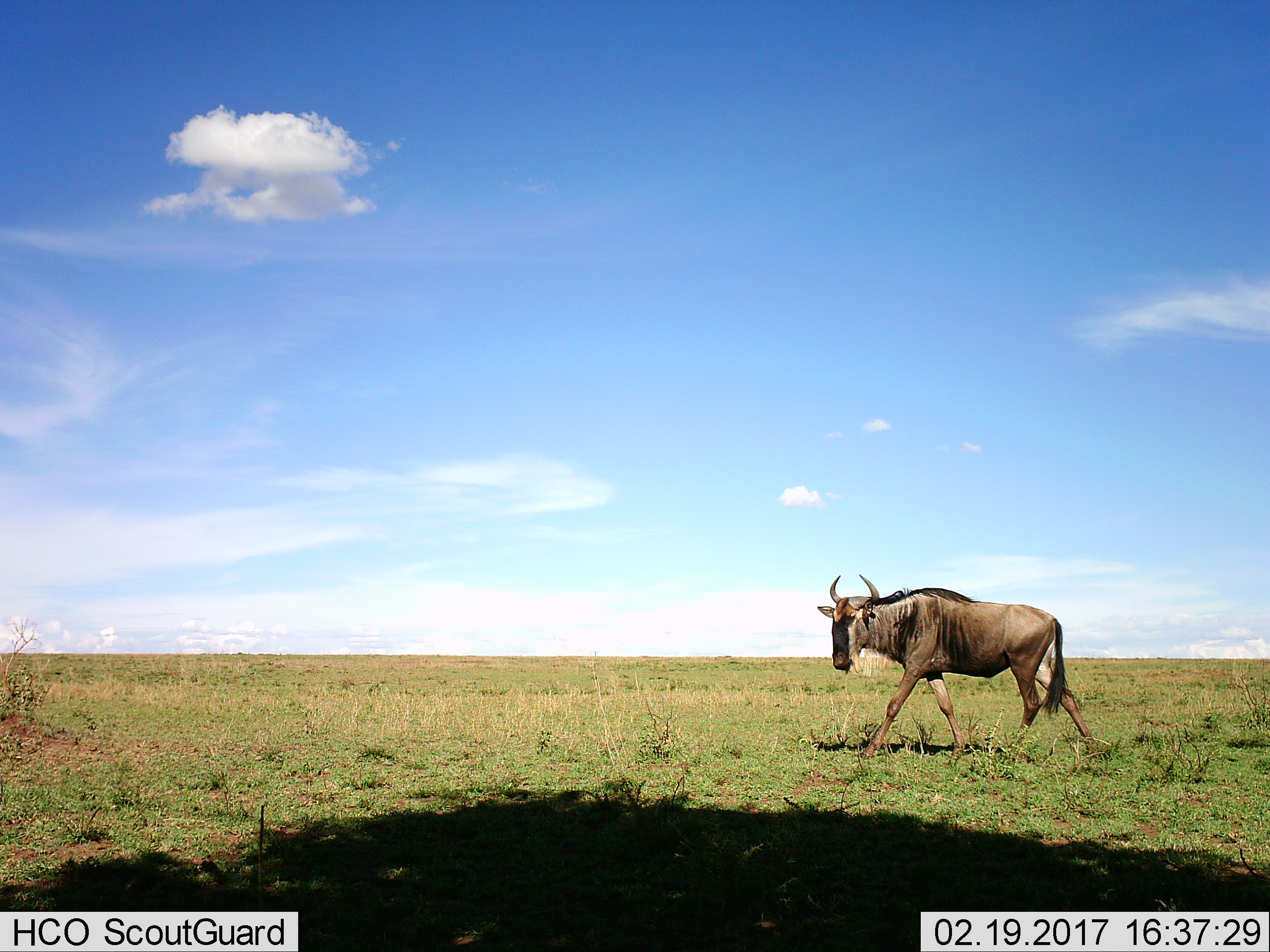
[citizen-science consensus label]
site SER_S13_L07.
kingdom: Animalia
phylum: Chordata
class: Mammalia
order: Artiodactyla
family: Bovidae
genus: Connochaetes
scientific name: Connochaetes taurinus taurinus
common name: blue wildebeest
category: wildebeestblue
Wildebeestblue (blue wildebeest) (Connochaetes taurinus taurinus), count 1. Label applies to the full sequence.